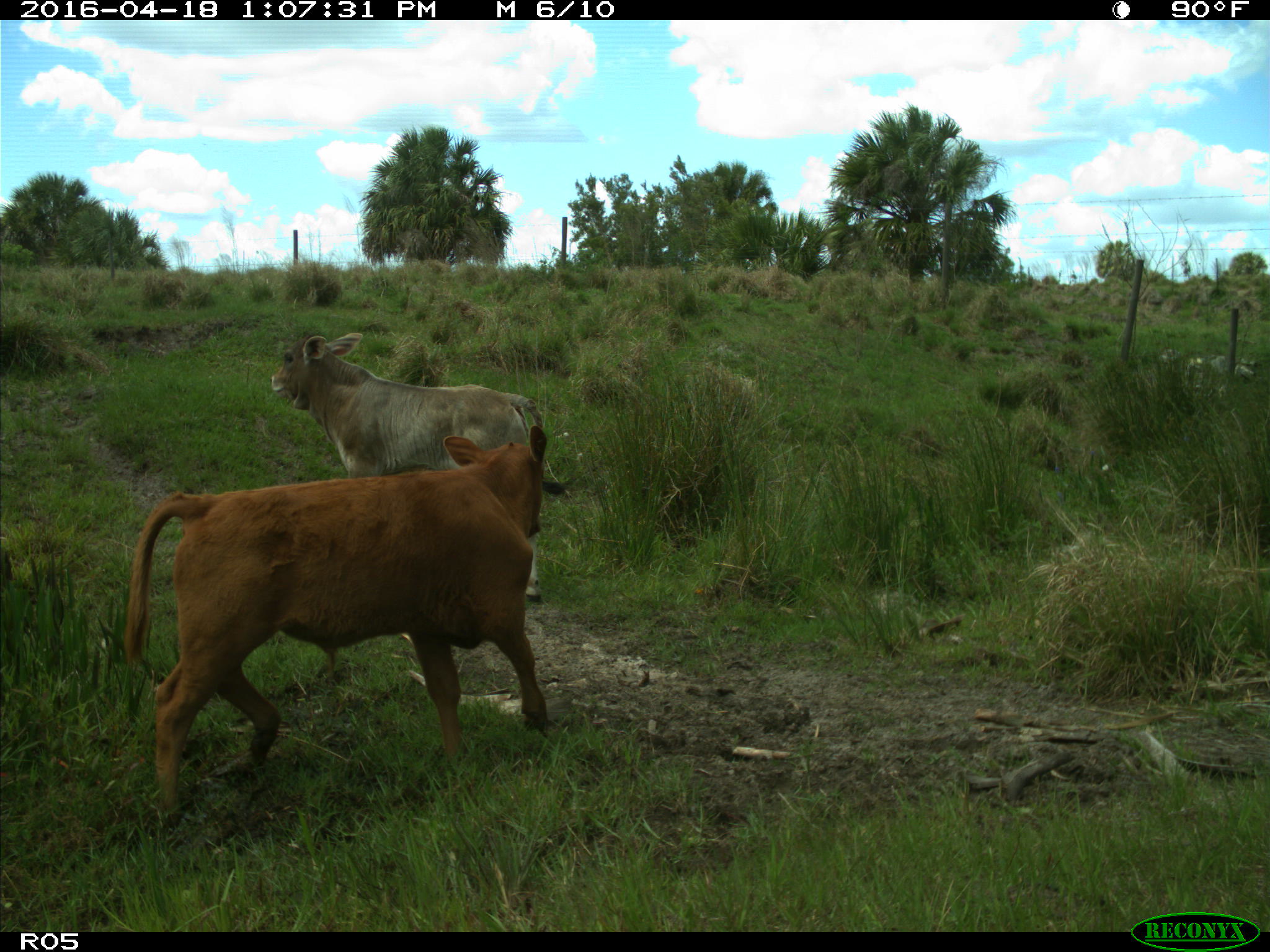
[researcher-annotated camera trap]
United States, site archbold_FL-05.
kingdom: Animalia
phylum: Chordata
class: Mammalia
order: Artiodactyla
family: Bovidae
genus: Bos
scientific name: Bos taurus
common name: domestic cow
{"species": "Bos taurus (domestic cow)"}